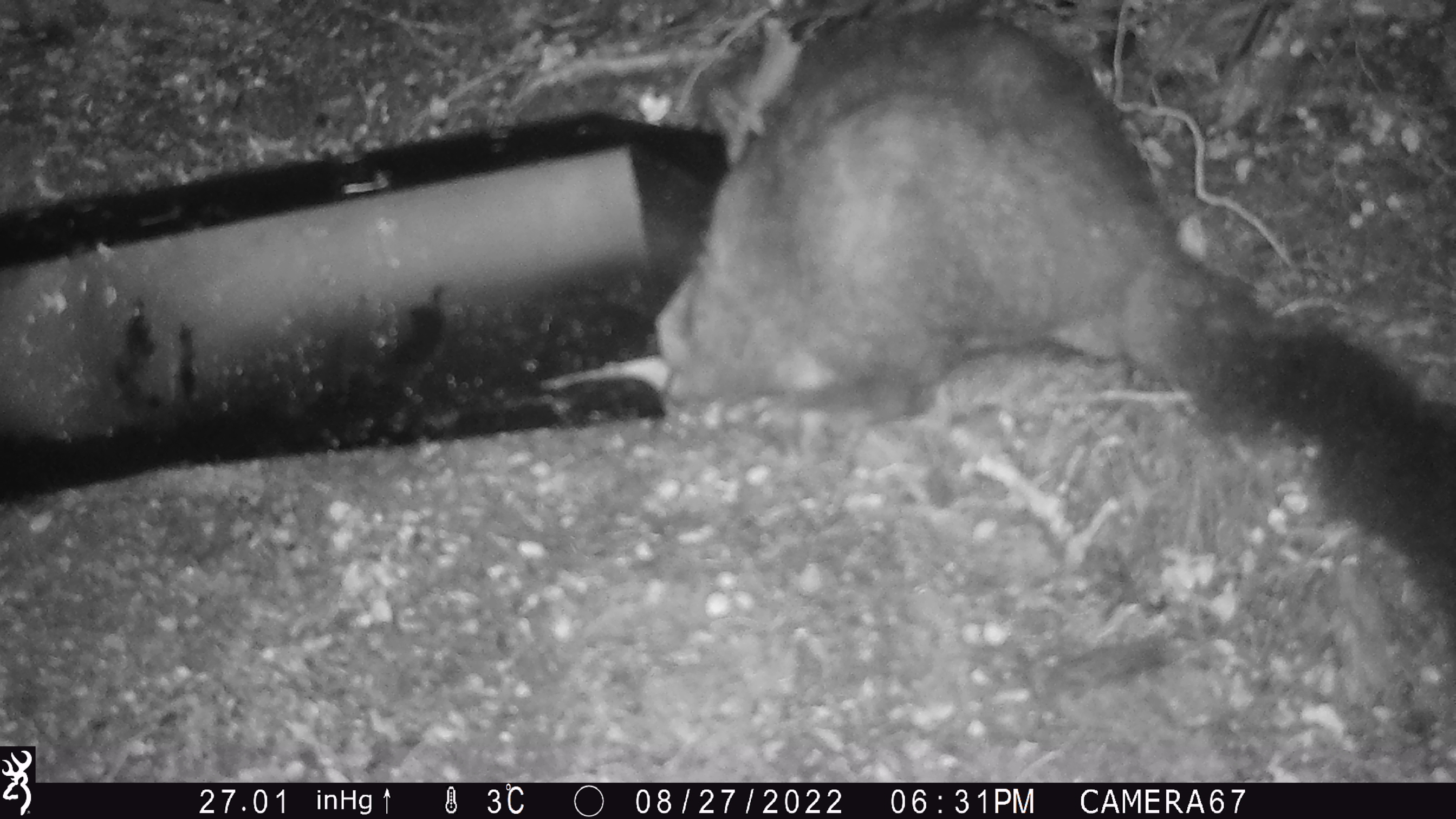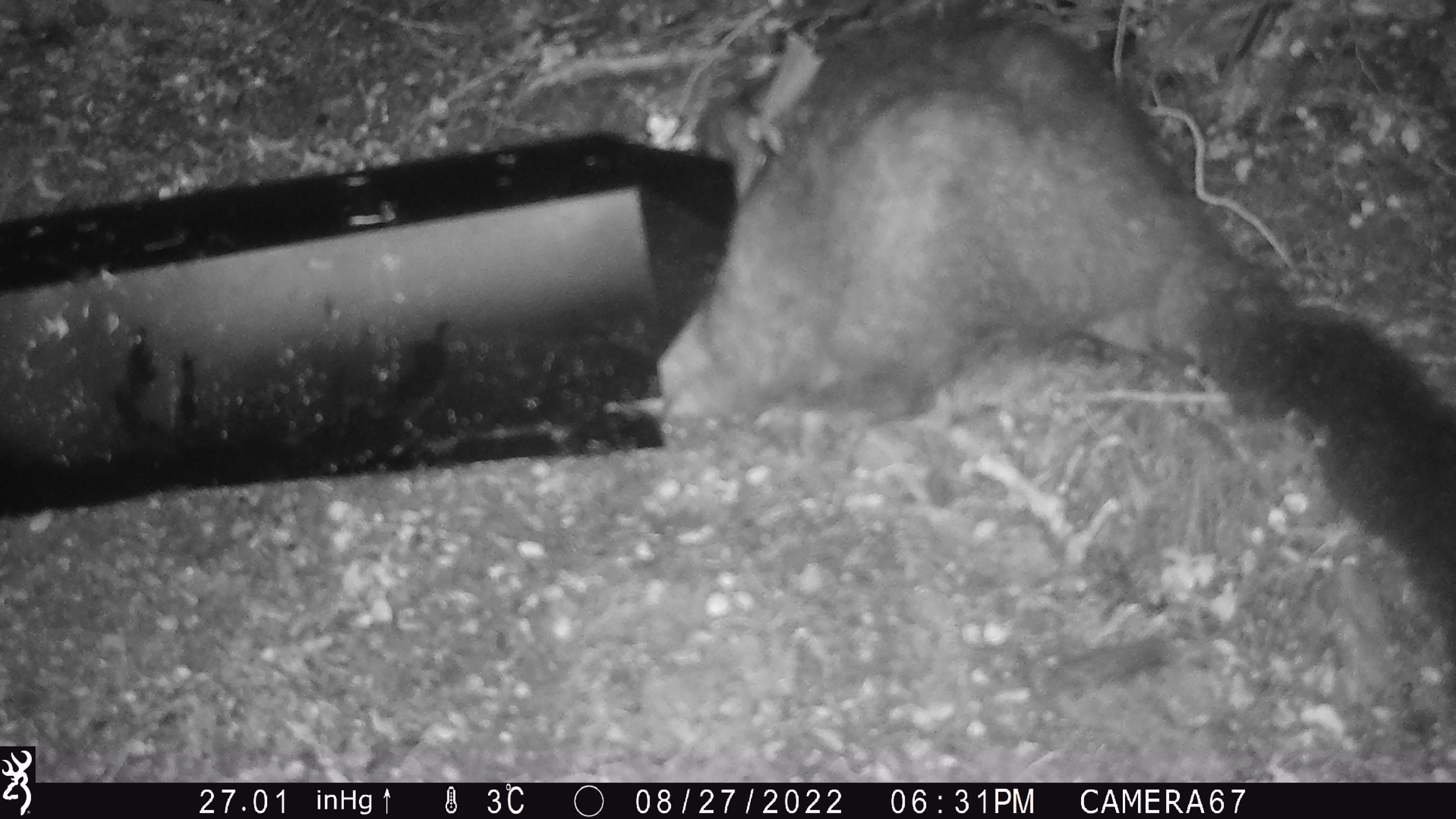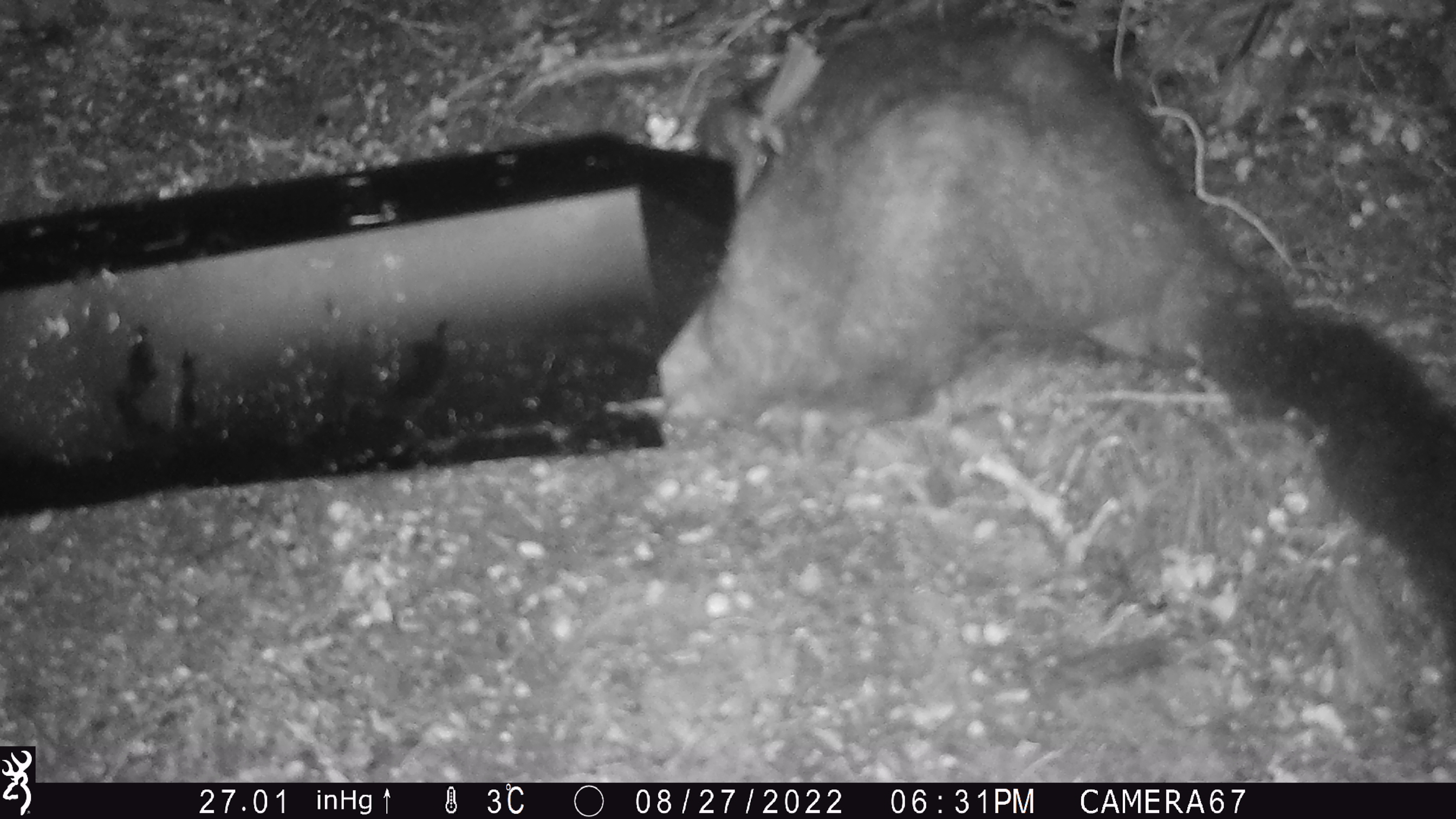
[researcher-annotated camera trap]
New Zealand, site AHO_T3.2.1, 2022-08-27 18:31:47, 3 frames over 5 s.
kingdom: Animalia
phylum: Chordata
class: Mammalia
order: Diprotodontia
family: Phalangeridae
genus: Trichosurus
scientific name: Trichosurus vulpecula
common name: common brushtail possum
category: possum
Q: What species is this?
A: Possum (common brushtail possum) (Trichosurus vulpecula).